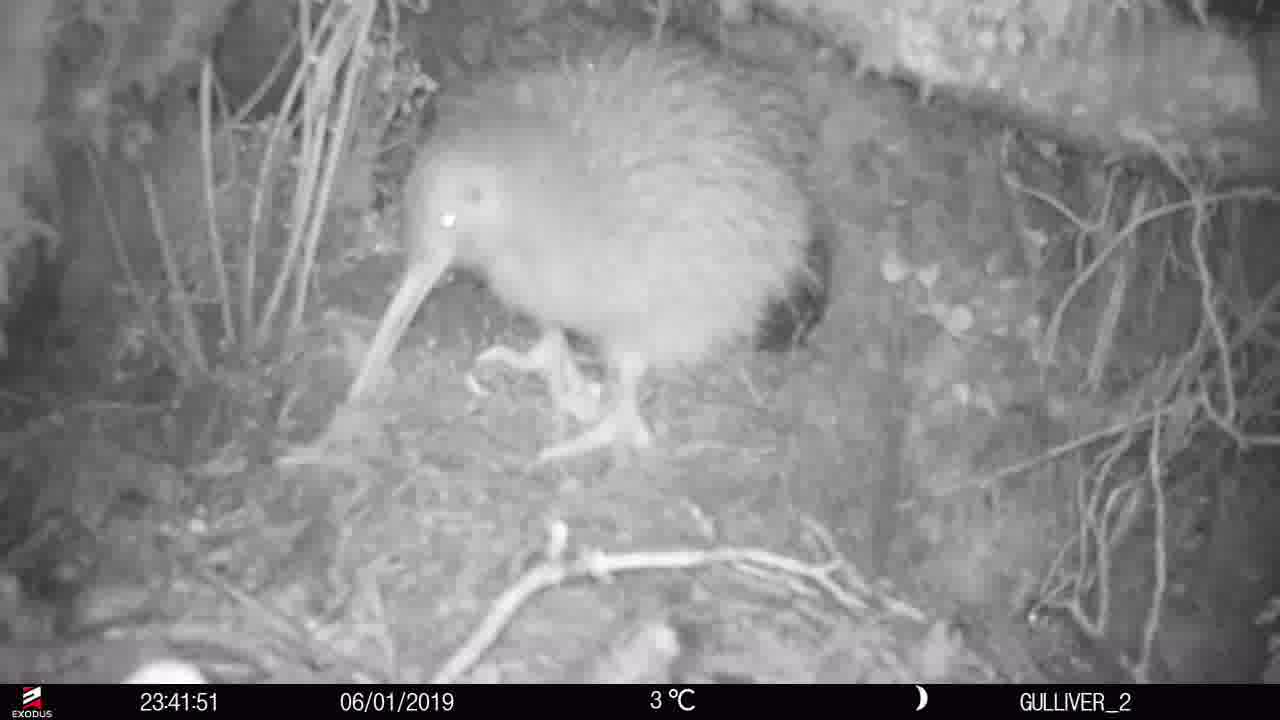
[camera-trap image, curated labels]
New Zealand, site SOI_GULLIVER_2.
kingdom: Animalia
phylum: Chordata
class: Aves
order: Apterygiformes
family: Apterygidae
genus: Apteryx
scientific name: Apteryx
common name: kiwi